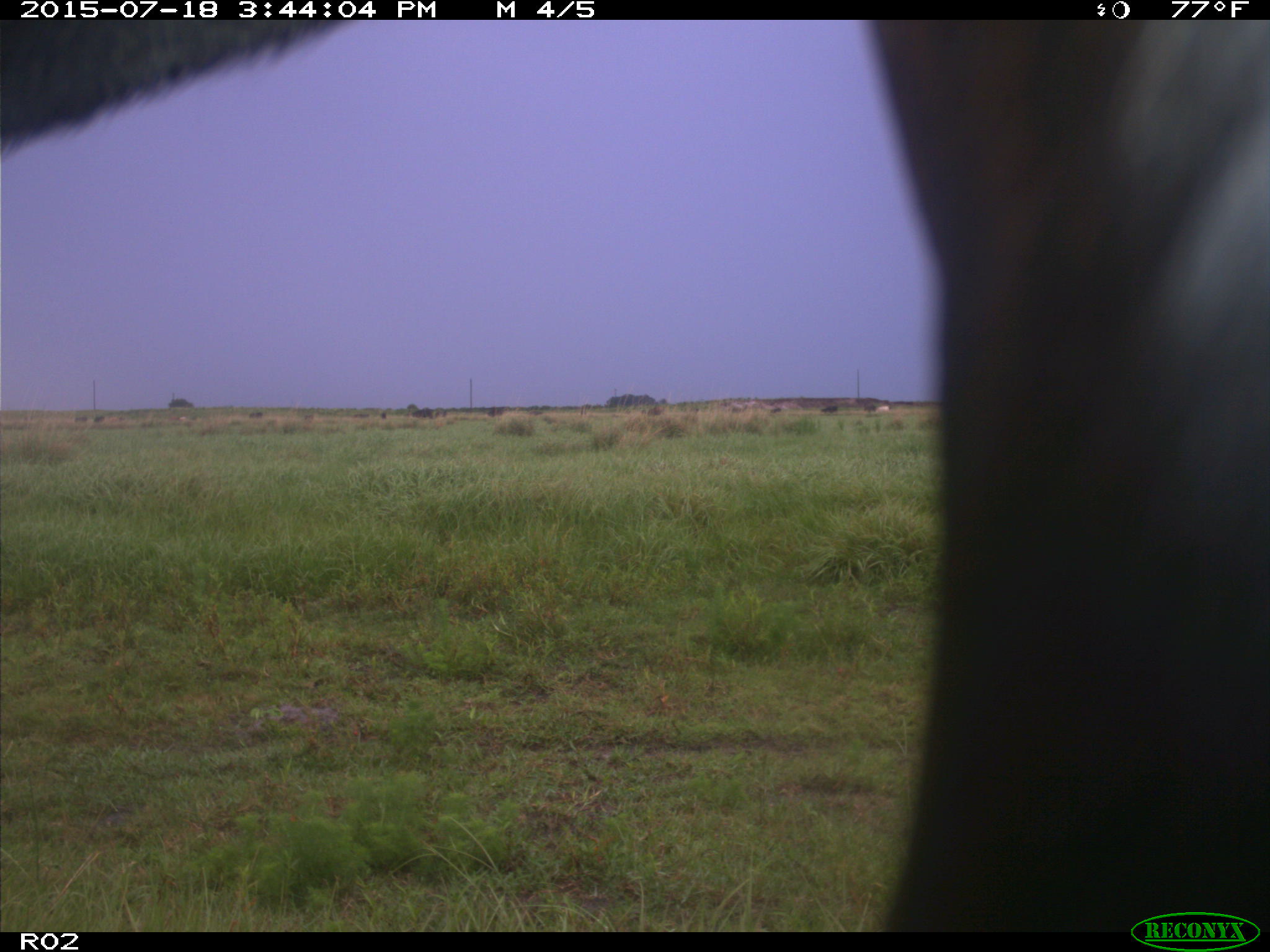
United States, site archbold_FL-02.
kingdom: Animalia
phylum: Chordata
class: Mammalia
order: Artiodactyla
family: Bovidae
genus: Bos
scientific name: Bos taurus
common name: domestic cow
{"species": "Bos taurus (domestic cow)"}